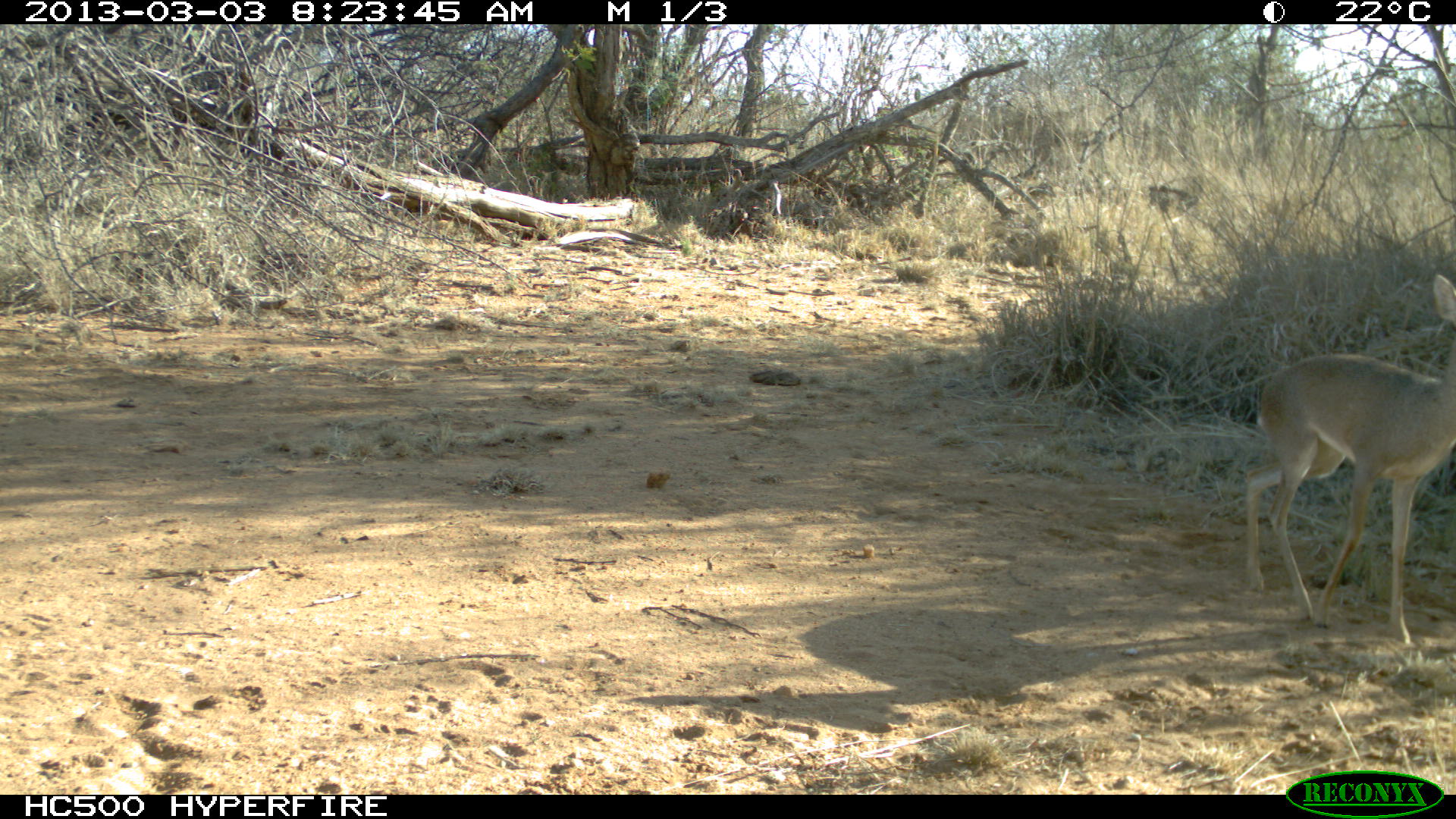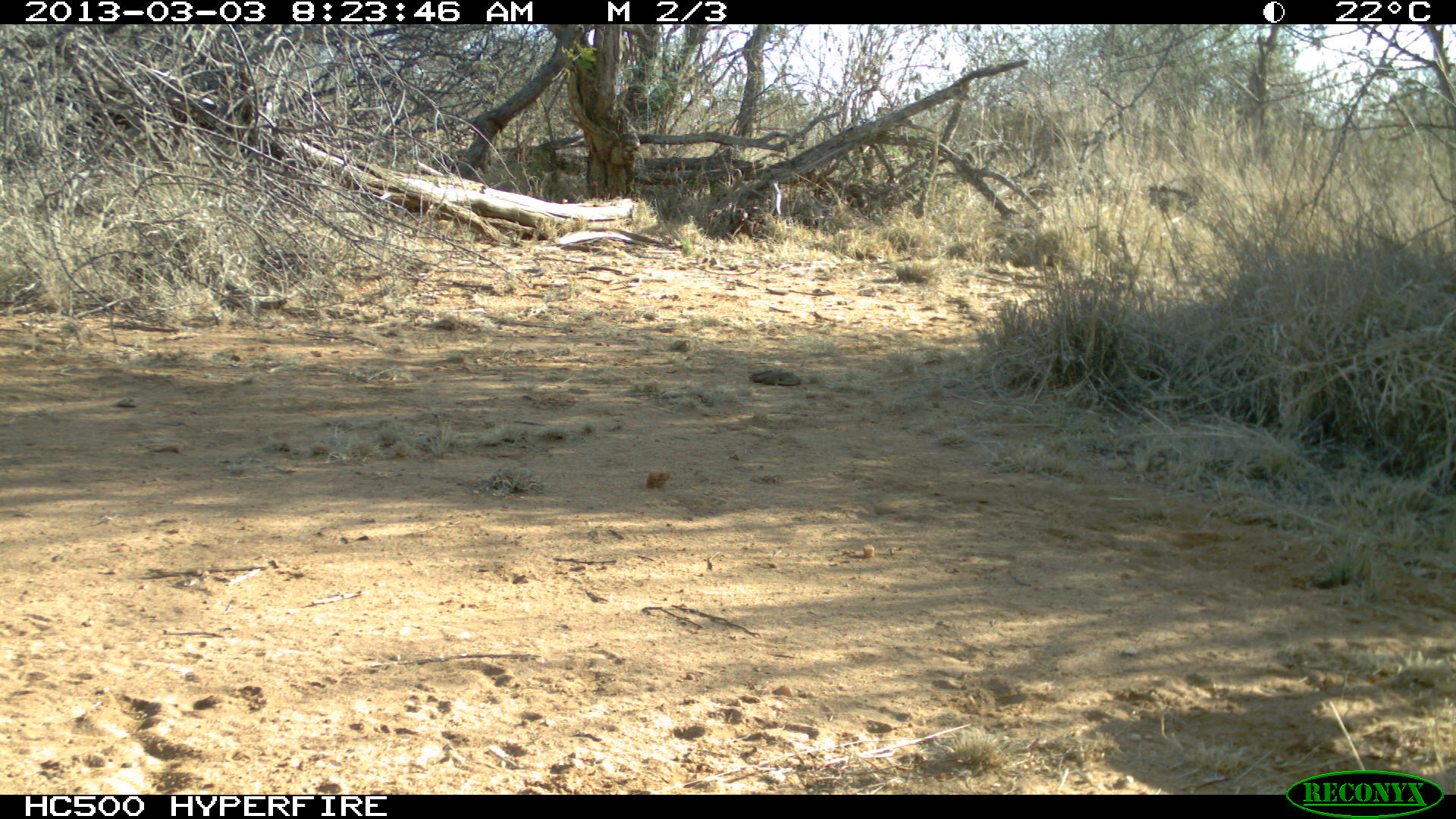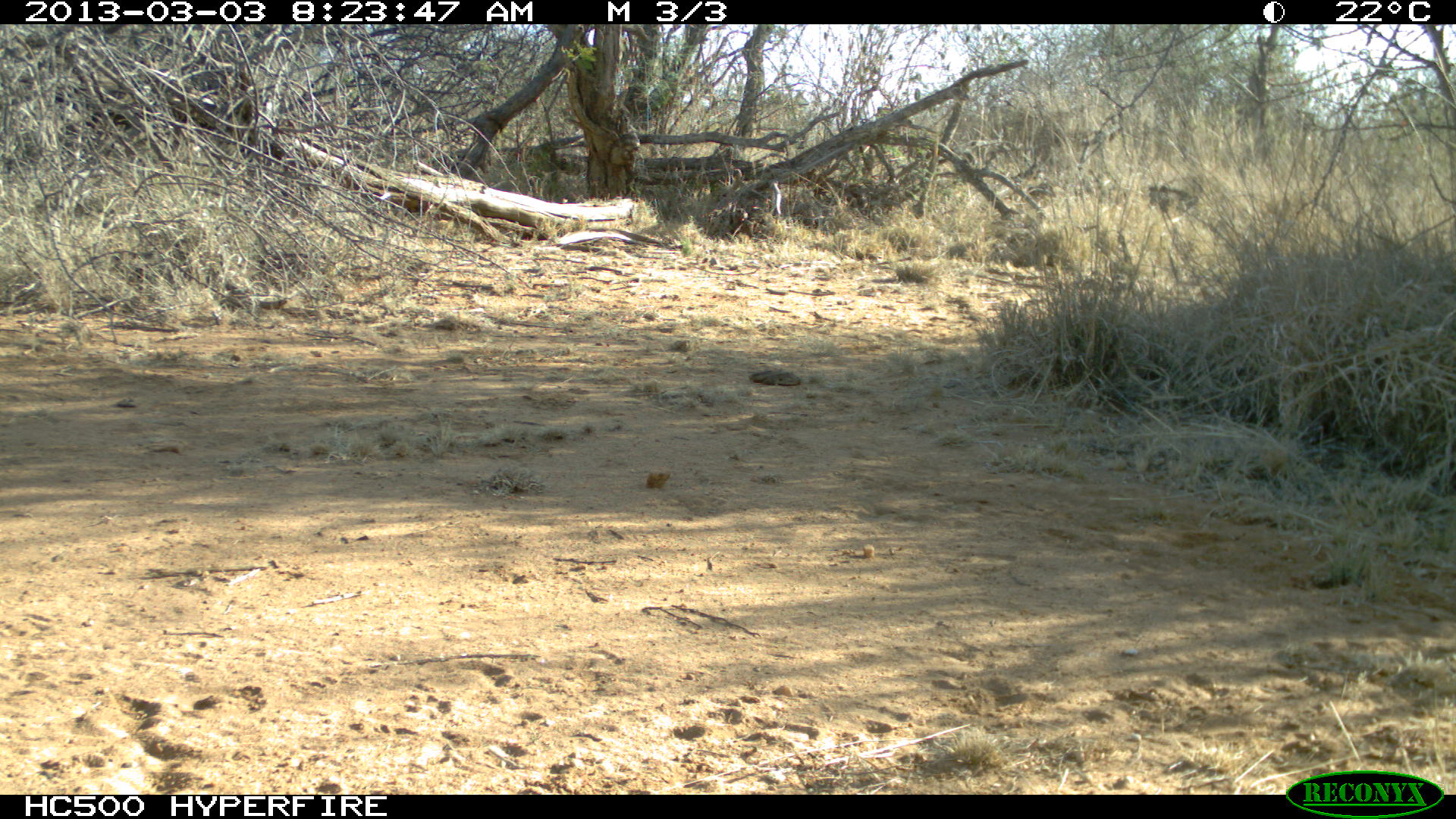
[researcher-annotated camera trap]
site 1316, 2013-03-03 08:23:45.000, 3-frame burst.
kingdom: Animalia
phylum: Chordata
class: Mammalia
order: Artiodactyla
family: Bovidae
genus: Madoqua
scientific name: Madoqua guentheri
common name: günther's dik-dik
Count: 1.